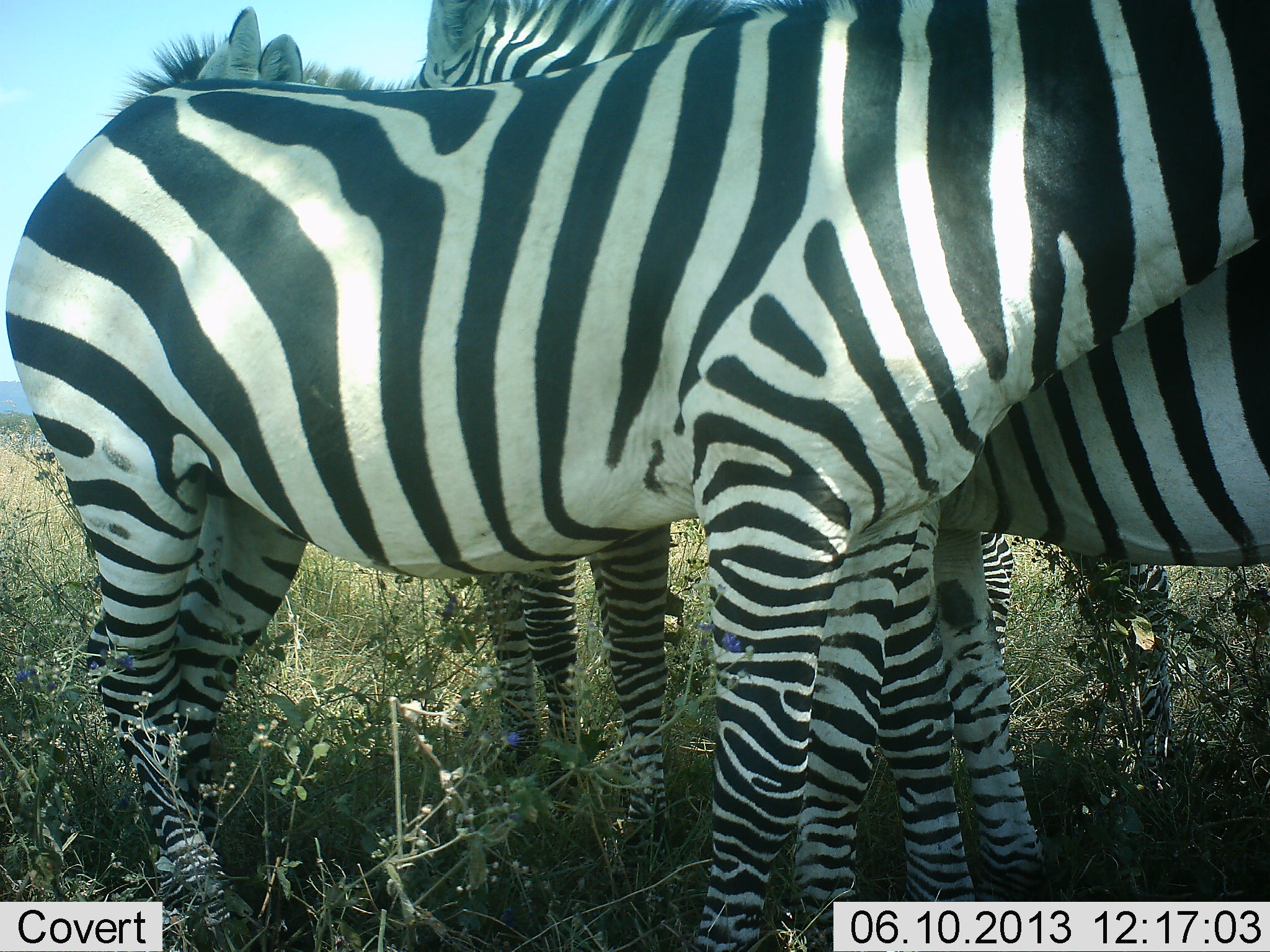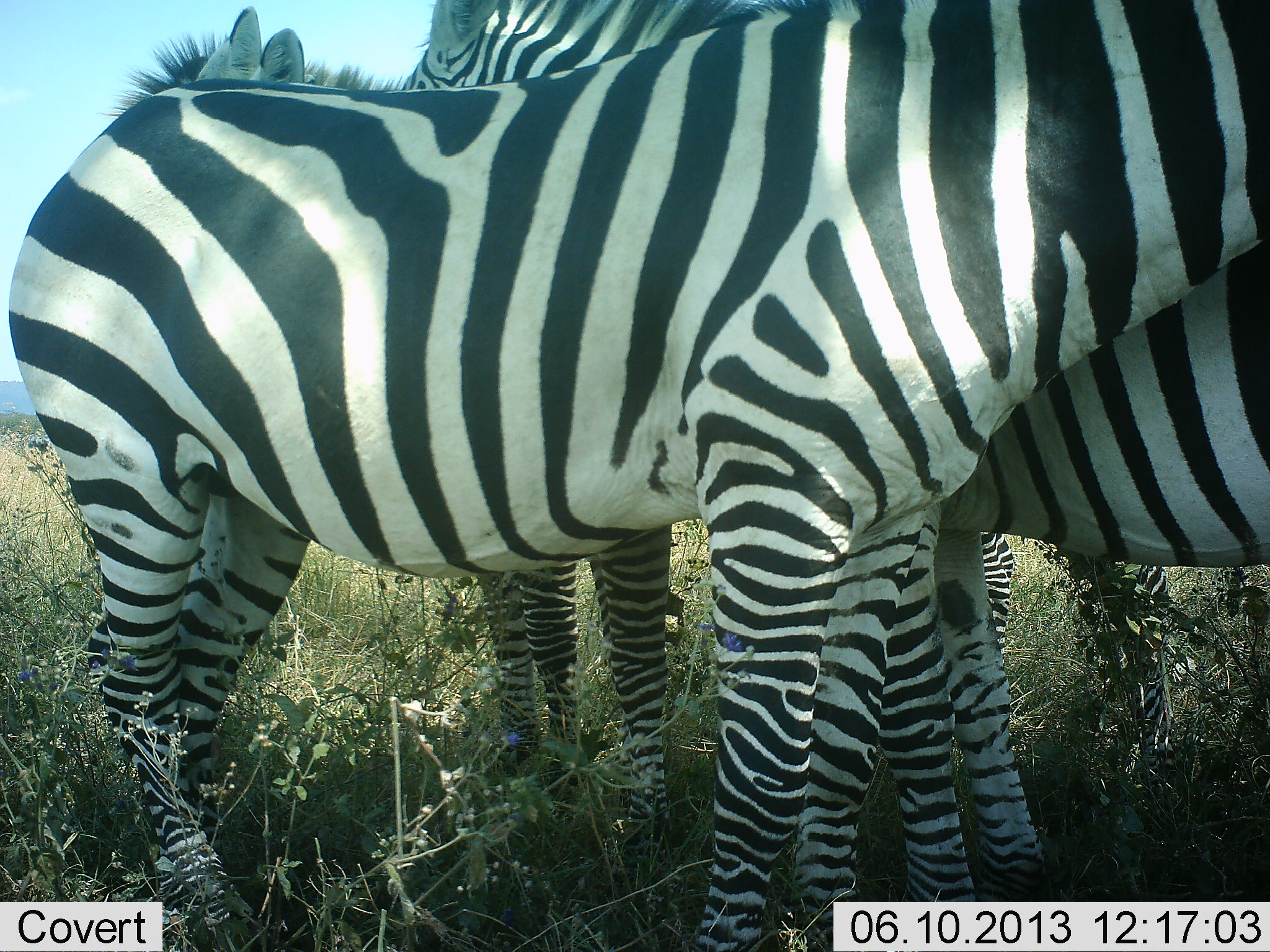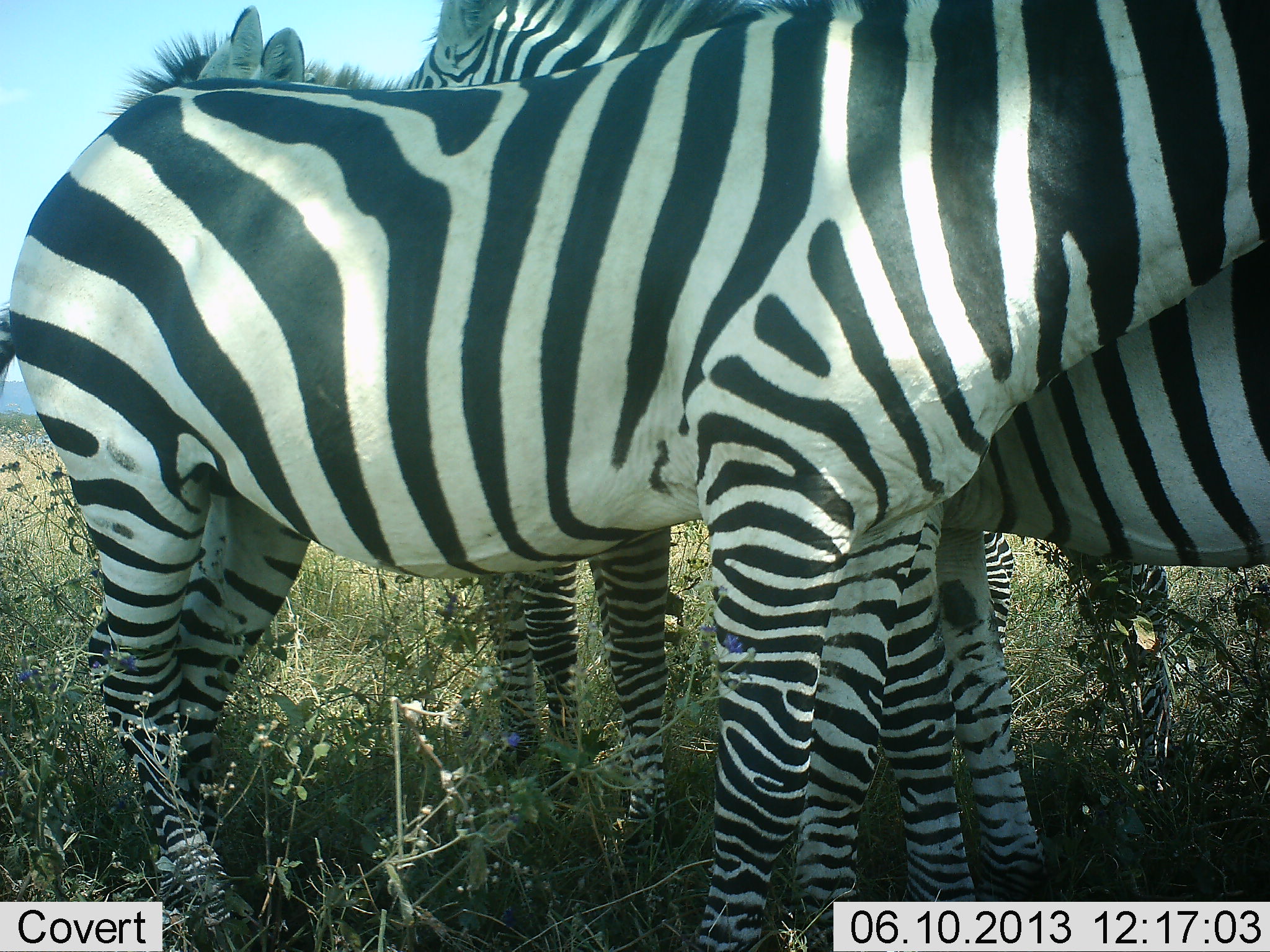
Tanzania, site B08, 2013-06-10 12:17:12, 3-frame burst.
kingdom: Animalia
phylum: Chordata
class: Mammalia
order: Perissodactyla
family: Equidae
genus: Equus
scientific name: Equus quagga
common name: plains zebra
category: zebra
Zebra (plains zebra) (Equus quagga), count 3. Behavior (volunteer vote fractions): standing 94%, resting 6%, moving 0%, interacting 18%. Young present (vote fraction): 6%. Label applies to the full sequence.